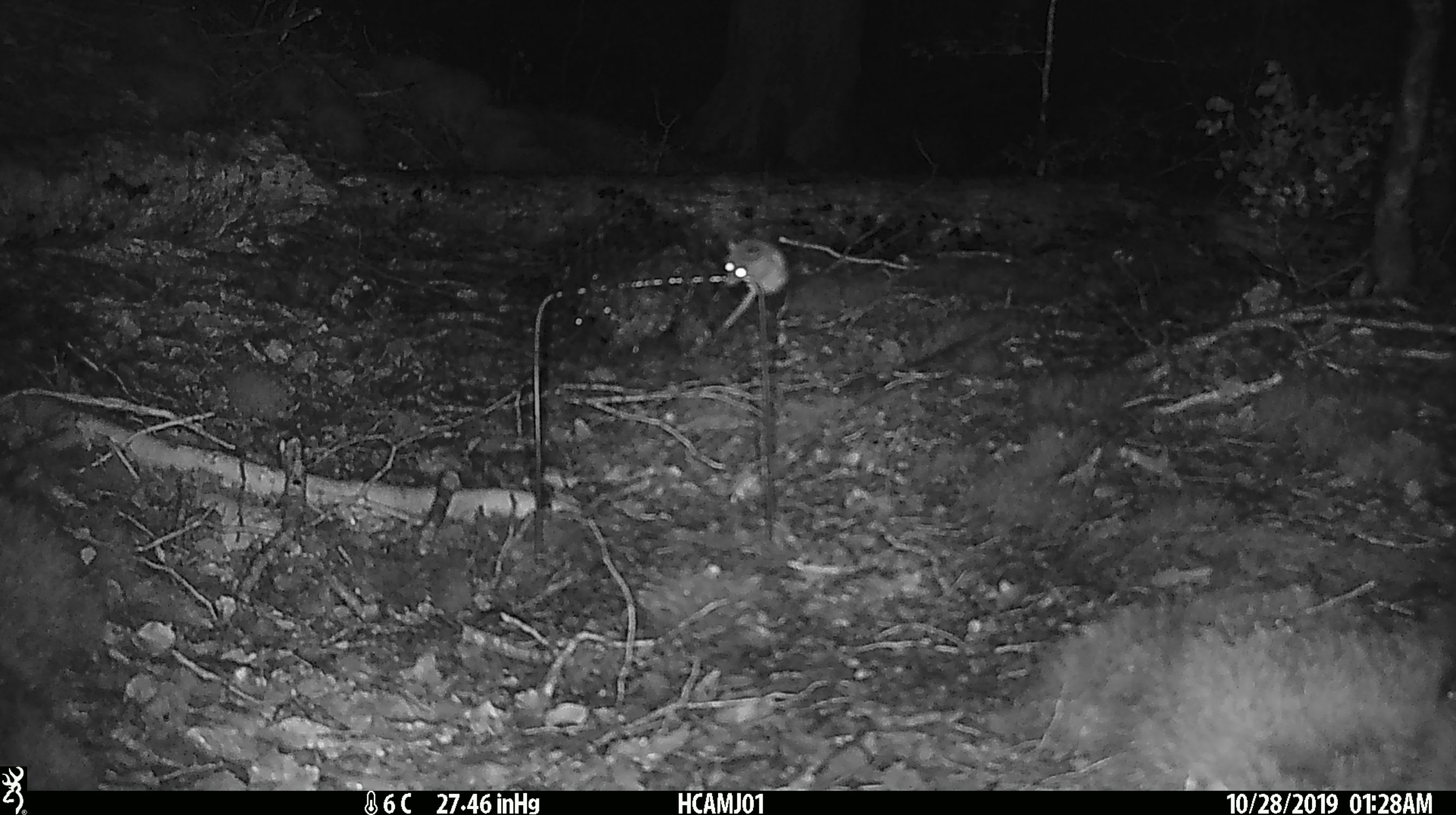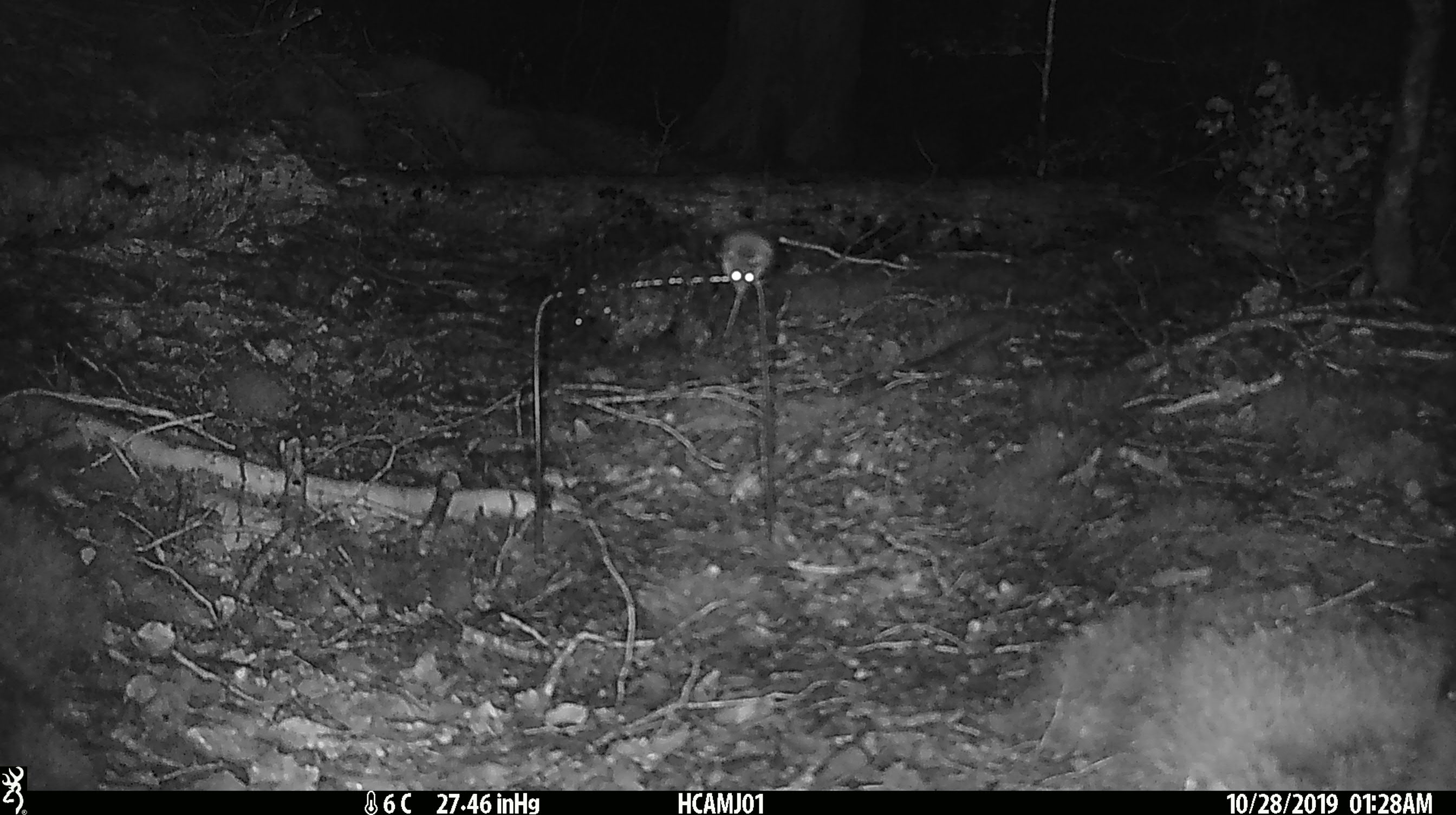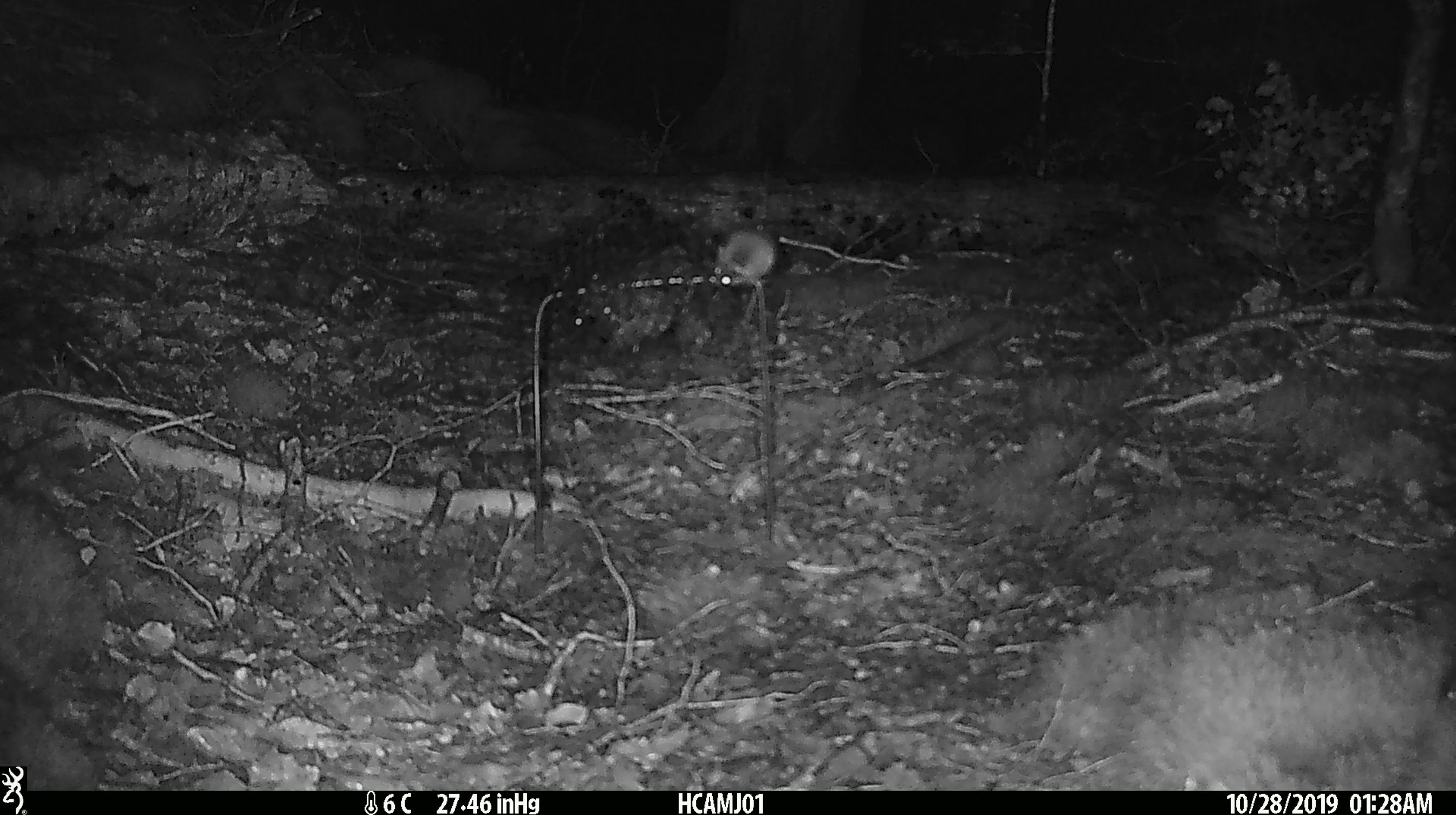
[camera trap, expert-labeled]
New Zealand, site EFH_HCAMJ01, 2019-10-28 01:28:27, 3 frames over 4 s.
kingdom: Animalia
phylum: Chordata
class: Mammalia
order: Rodentia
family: Muridae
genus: Mus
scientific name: Mus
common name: mouse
Mouse (Mus).